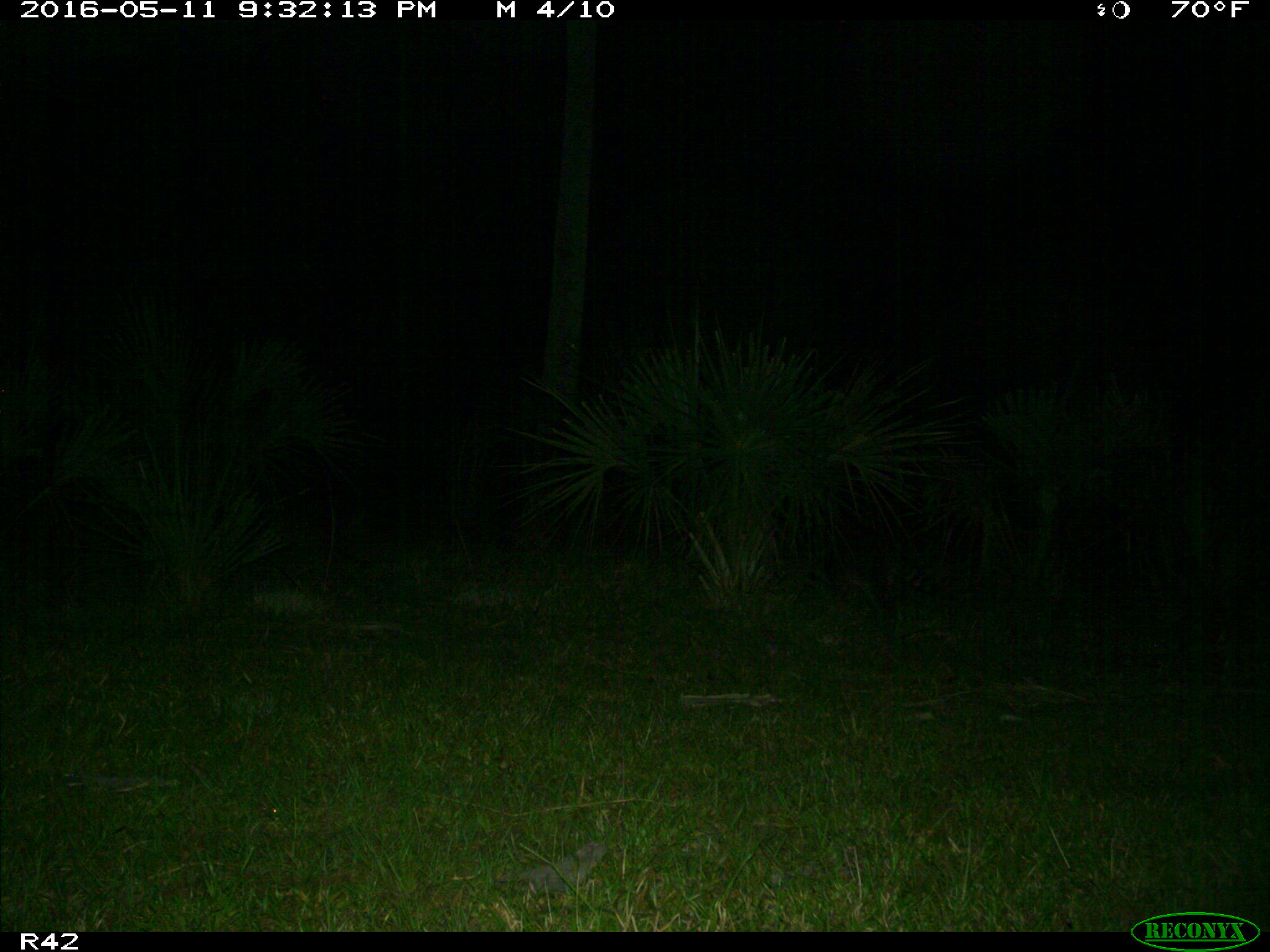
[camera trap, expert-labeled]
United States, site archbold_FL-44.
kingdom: Animalia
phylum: Chordata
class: Mammalia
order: Carnivora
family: Procyonidae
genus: Procyon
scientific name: Procyon lotor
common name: common raccoon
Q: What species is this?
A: Procyon lotor (common raccoon).